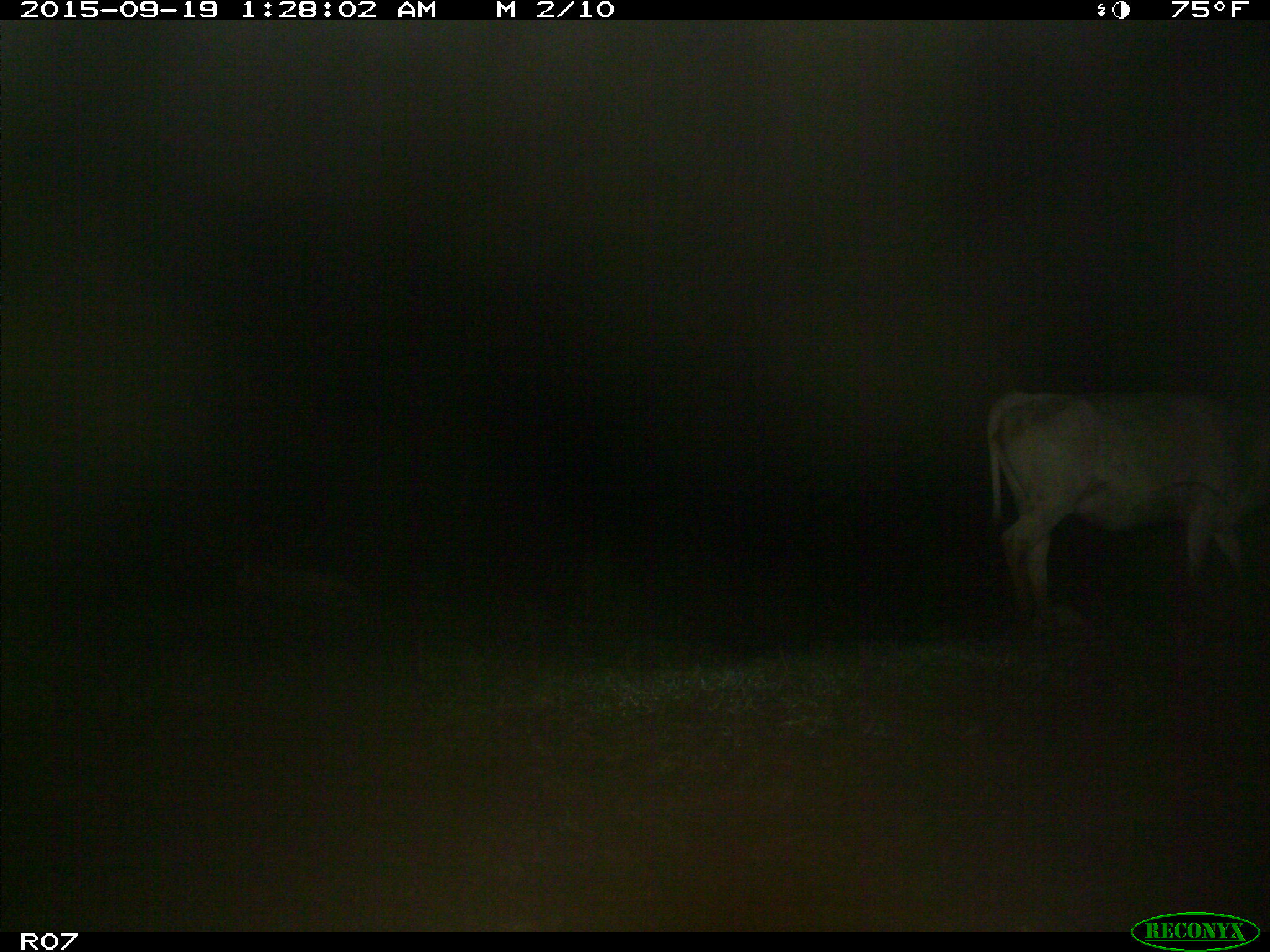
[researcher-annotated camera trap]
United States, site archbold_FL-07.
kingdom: Animalia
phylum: Chordata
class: Mammalia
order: Artiodactyla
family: Bovidae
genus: Bos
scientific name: Bos taurus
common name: domestic cow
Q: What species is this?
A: Bos taurus (domestic cow).